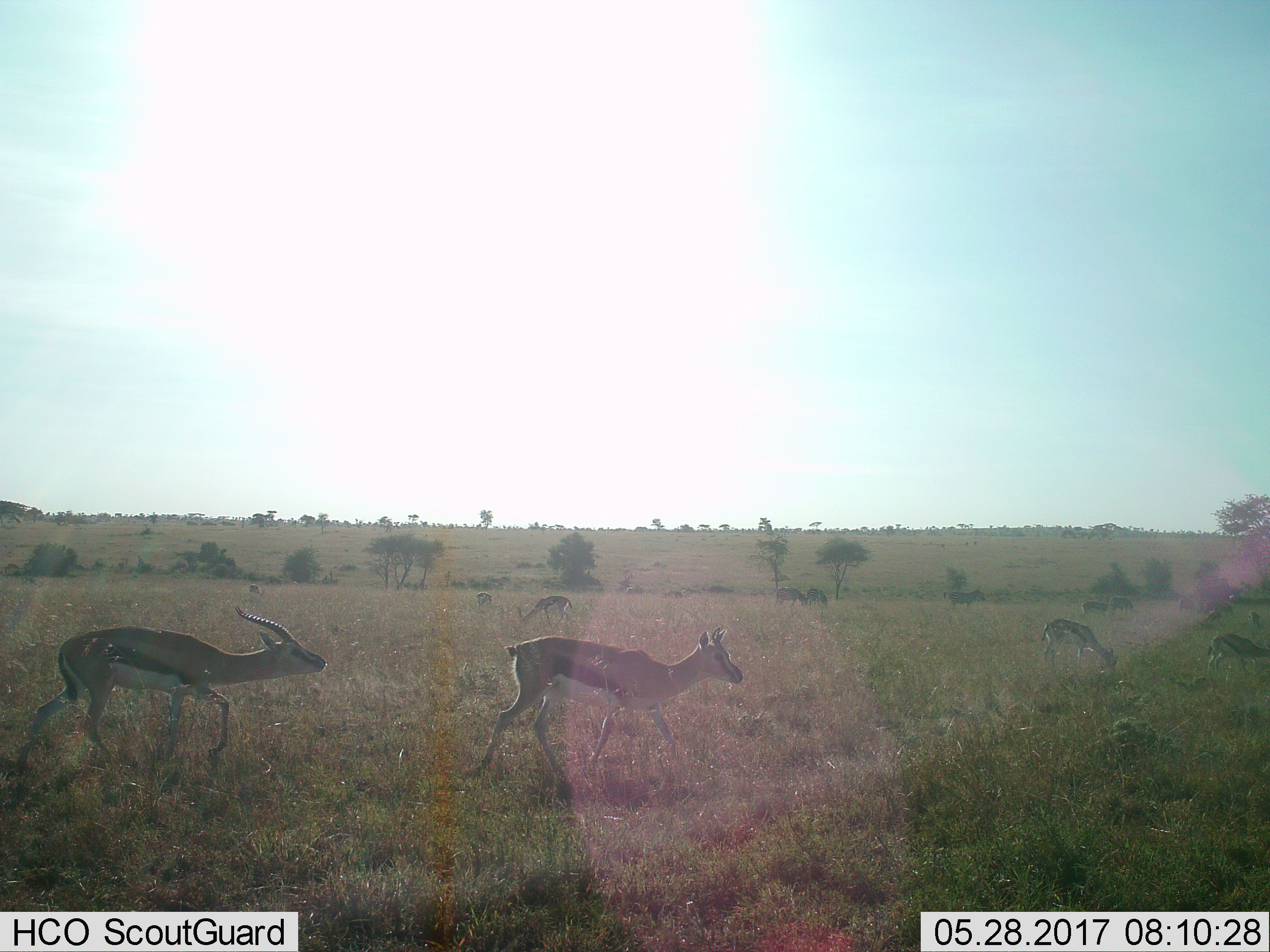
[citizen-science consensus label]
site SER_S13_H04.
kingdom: Animalia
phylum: Chordata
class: Mammalia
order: Artiodactyla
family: Bovidae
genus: Eudorcas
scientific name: Eudorcas thomsonii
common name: thomson's gazelle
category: gazellethomsons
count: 11-50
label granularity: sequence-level